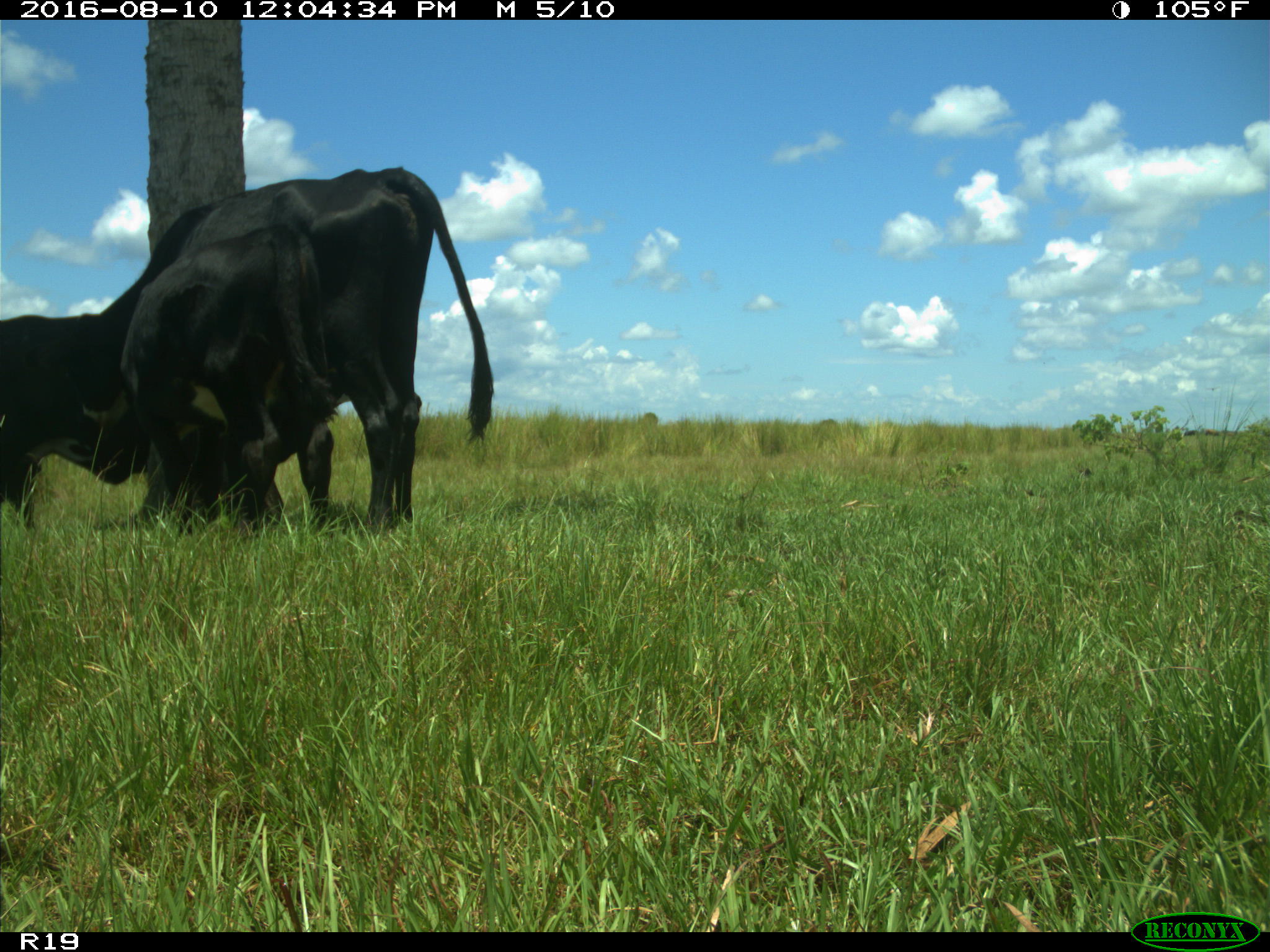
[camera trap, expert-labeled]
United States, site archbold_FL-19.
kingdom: Animalia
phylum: Chordata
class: Mammalia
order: Artiodactyla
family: Bovidae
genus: Bos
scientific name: Bos taurus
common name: domestic cow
Bos taurus (domestic cow).